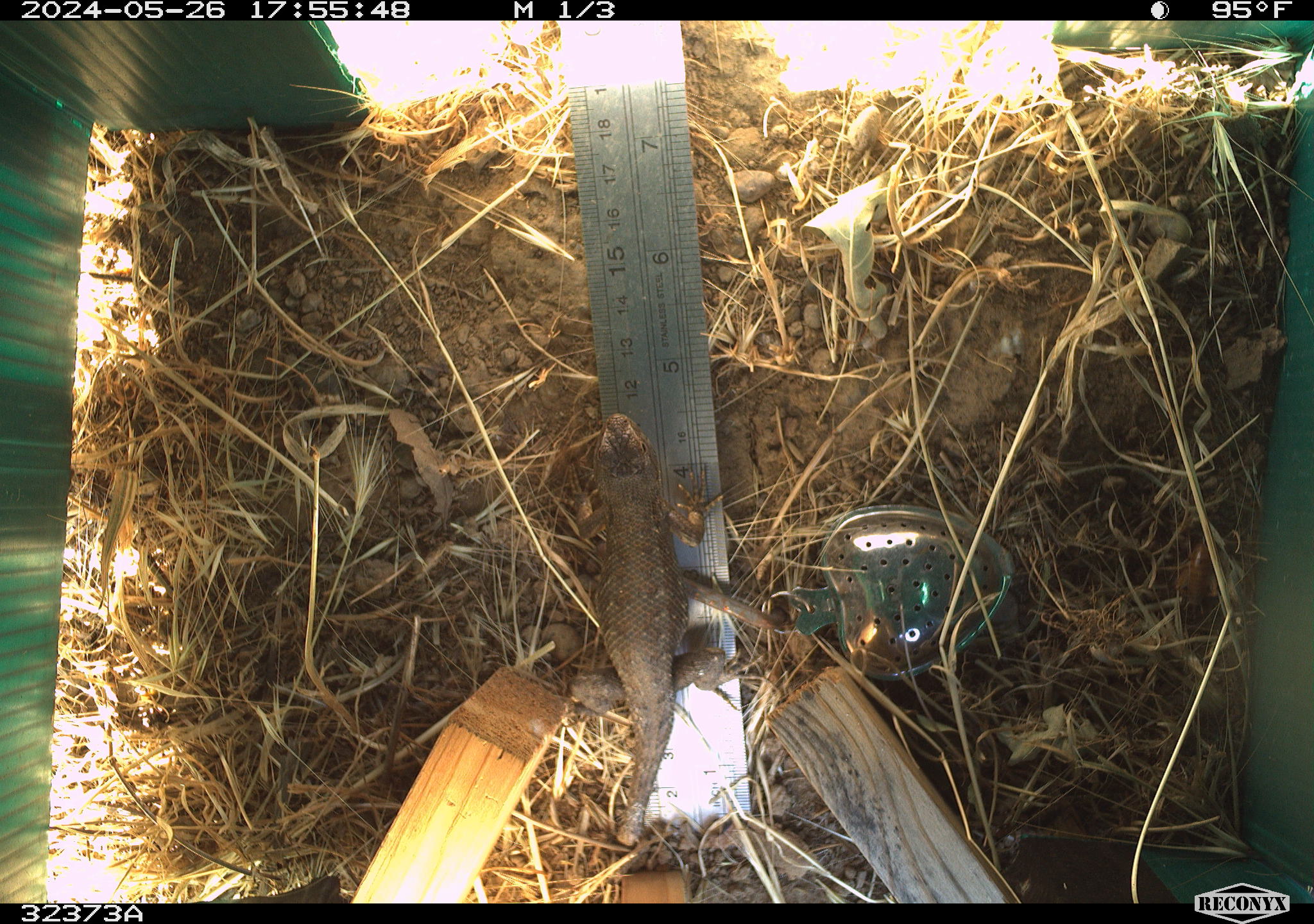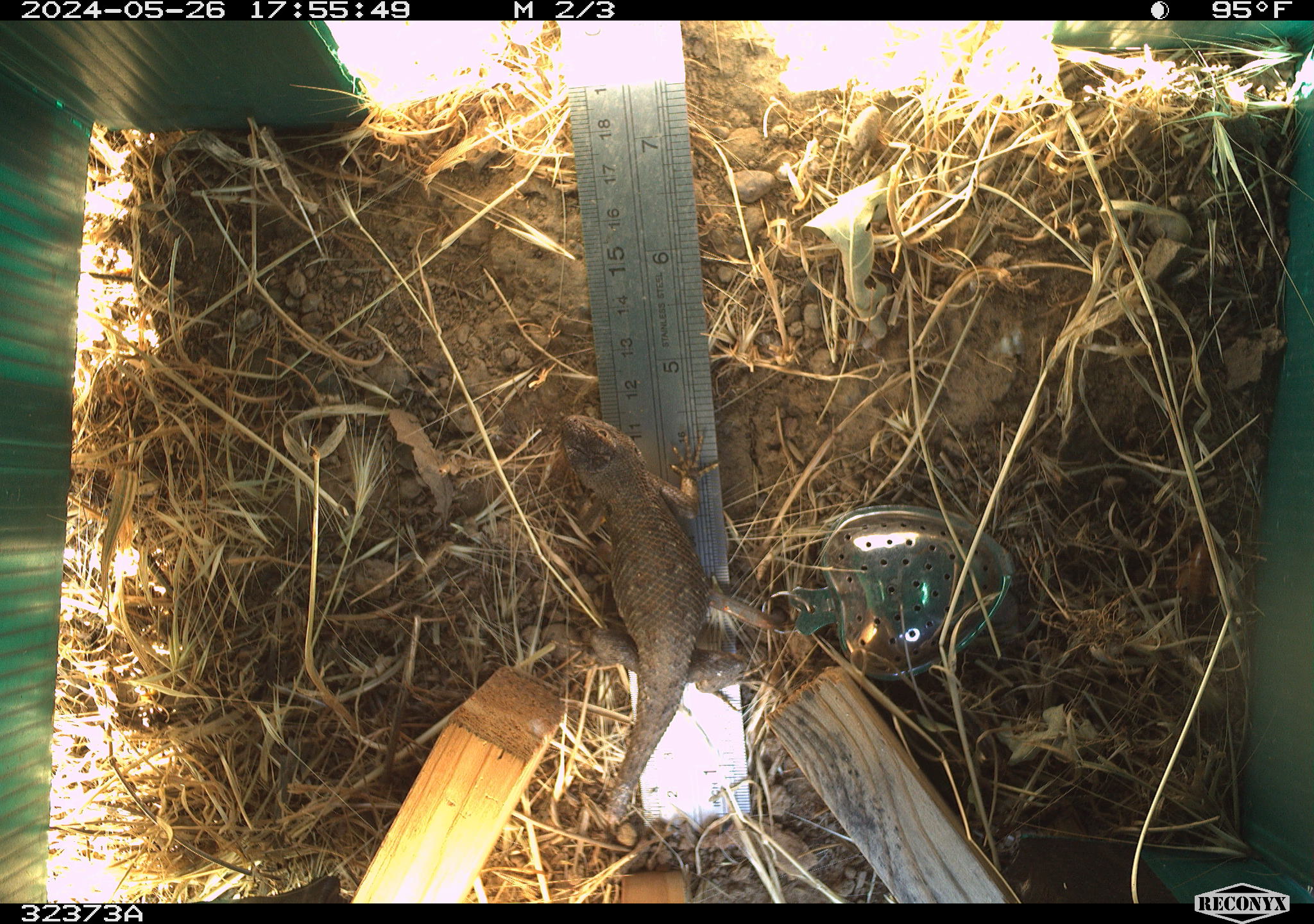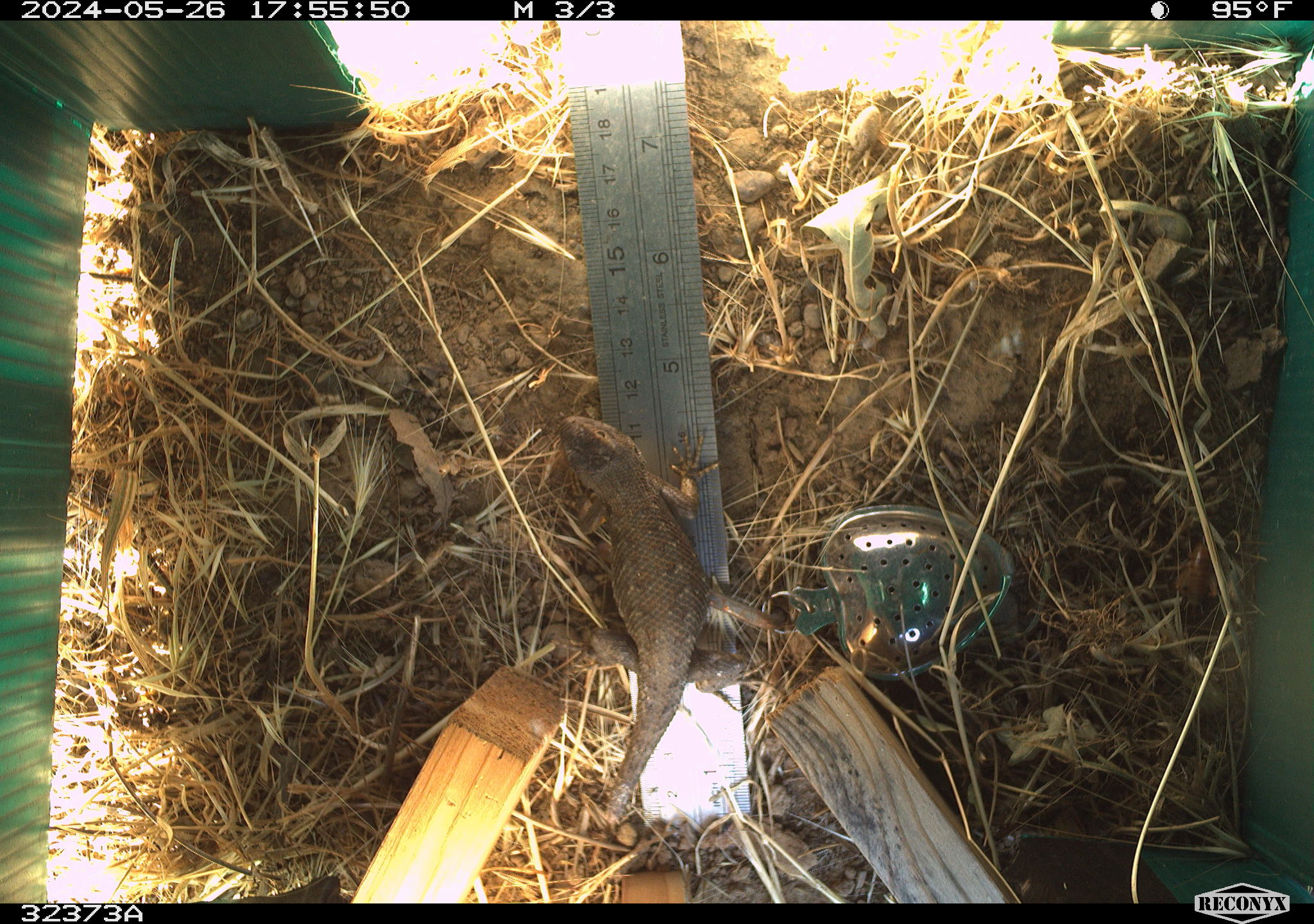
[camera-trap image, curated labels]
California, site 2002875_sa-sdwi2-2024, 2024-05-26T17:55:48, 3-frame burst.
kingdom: Animalia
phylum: Chordata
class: Reptilia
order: Squamata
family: Phrynosomatidae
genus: Sceloporus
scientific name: Sceloporus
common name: spiny lizards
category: sceloporus species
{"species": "sceloporus species (spiny lizards) (Sceloporus)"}